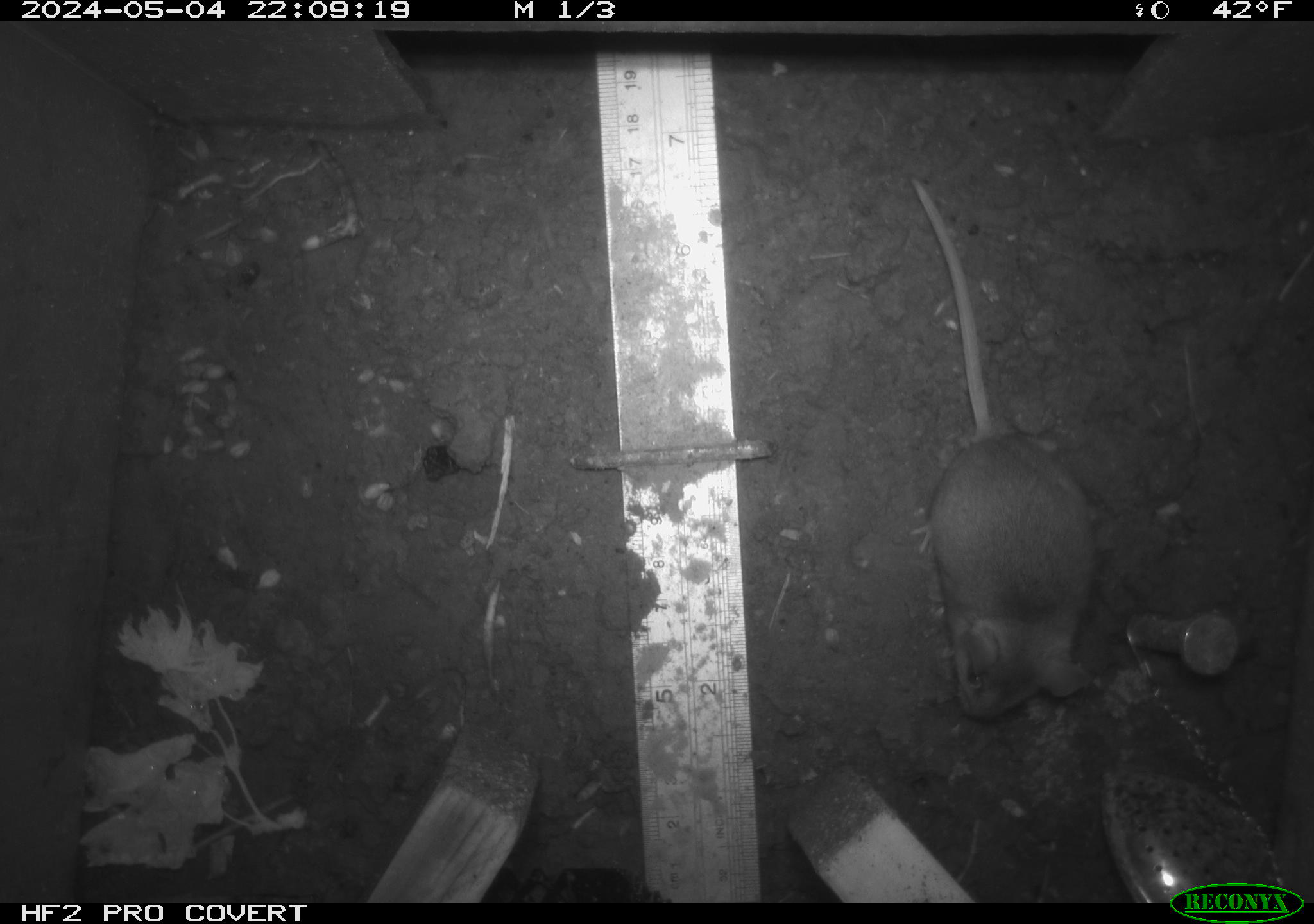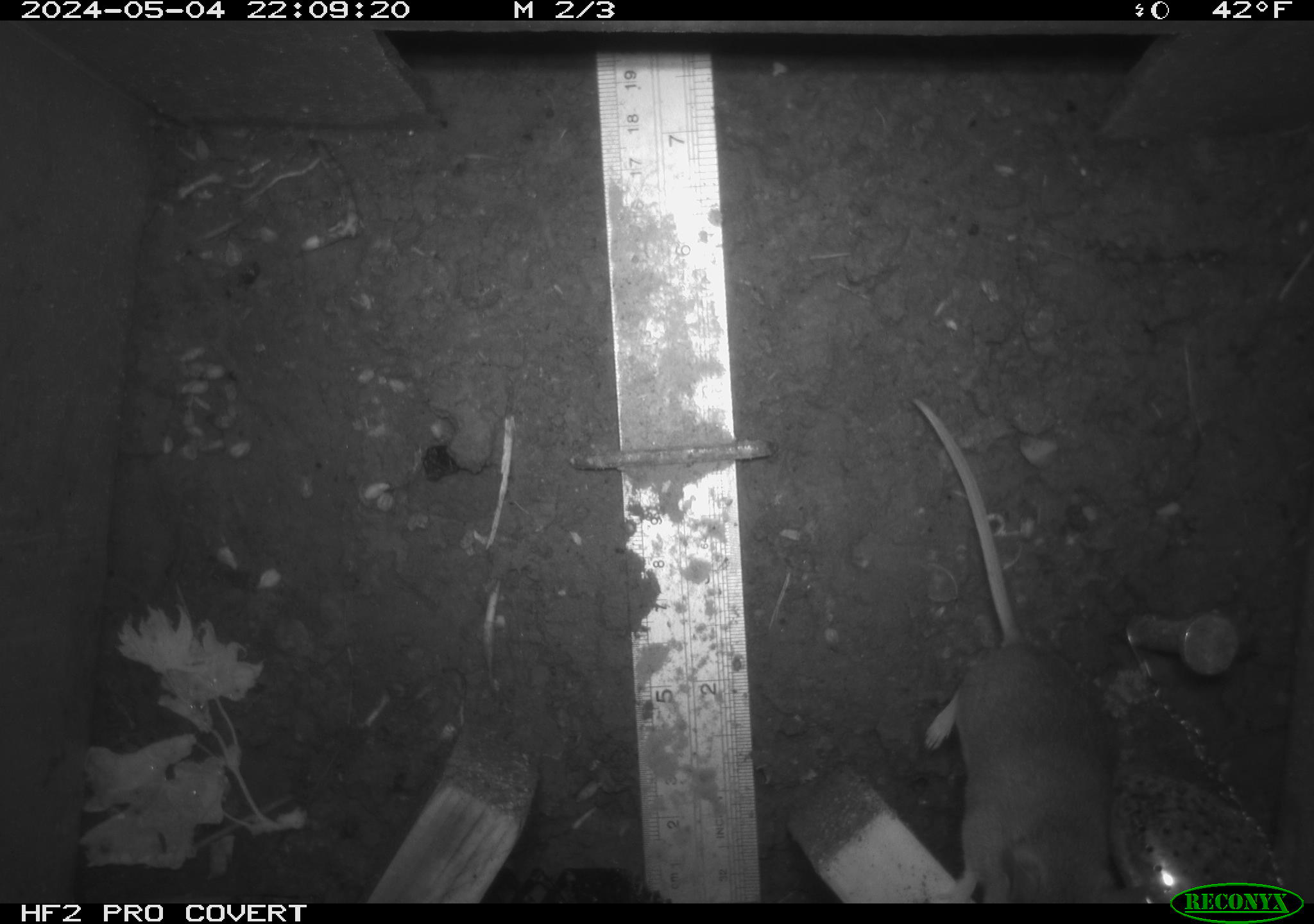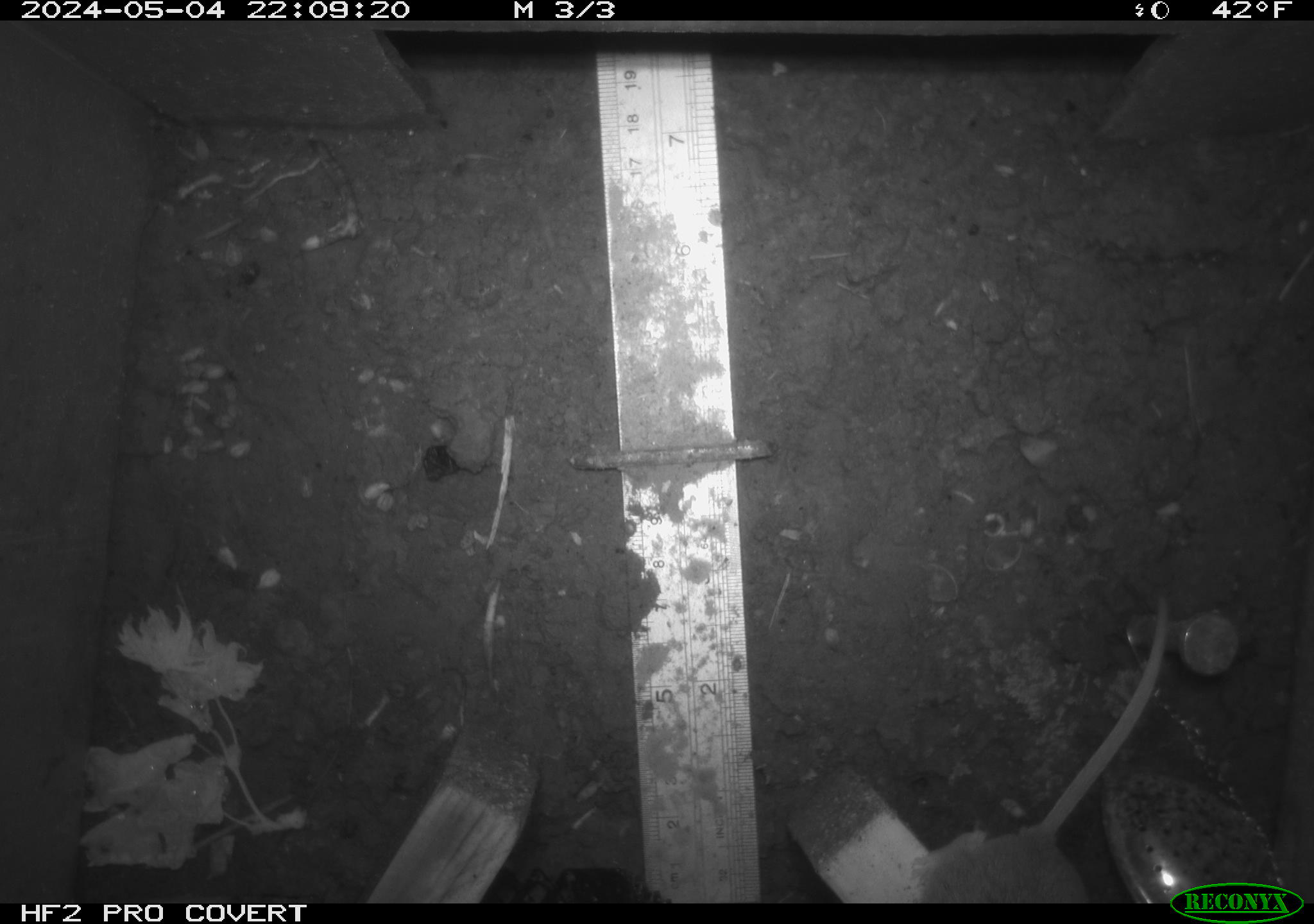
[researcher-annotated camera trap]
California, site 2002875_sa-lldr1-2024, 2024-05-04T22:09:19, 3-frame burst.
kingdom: Animalia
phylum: Chordata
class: Mammalia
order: Rodentia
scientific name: Rodentia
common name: mouse species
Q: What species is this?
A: Mouse species (Rodentia).